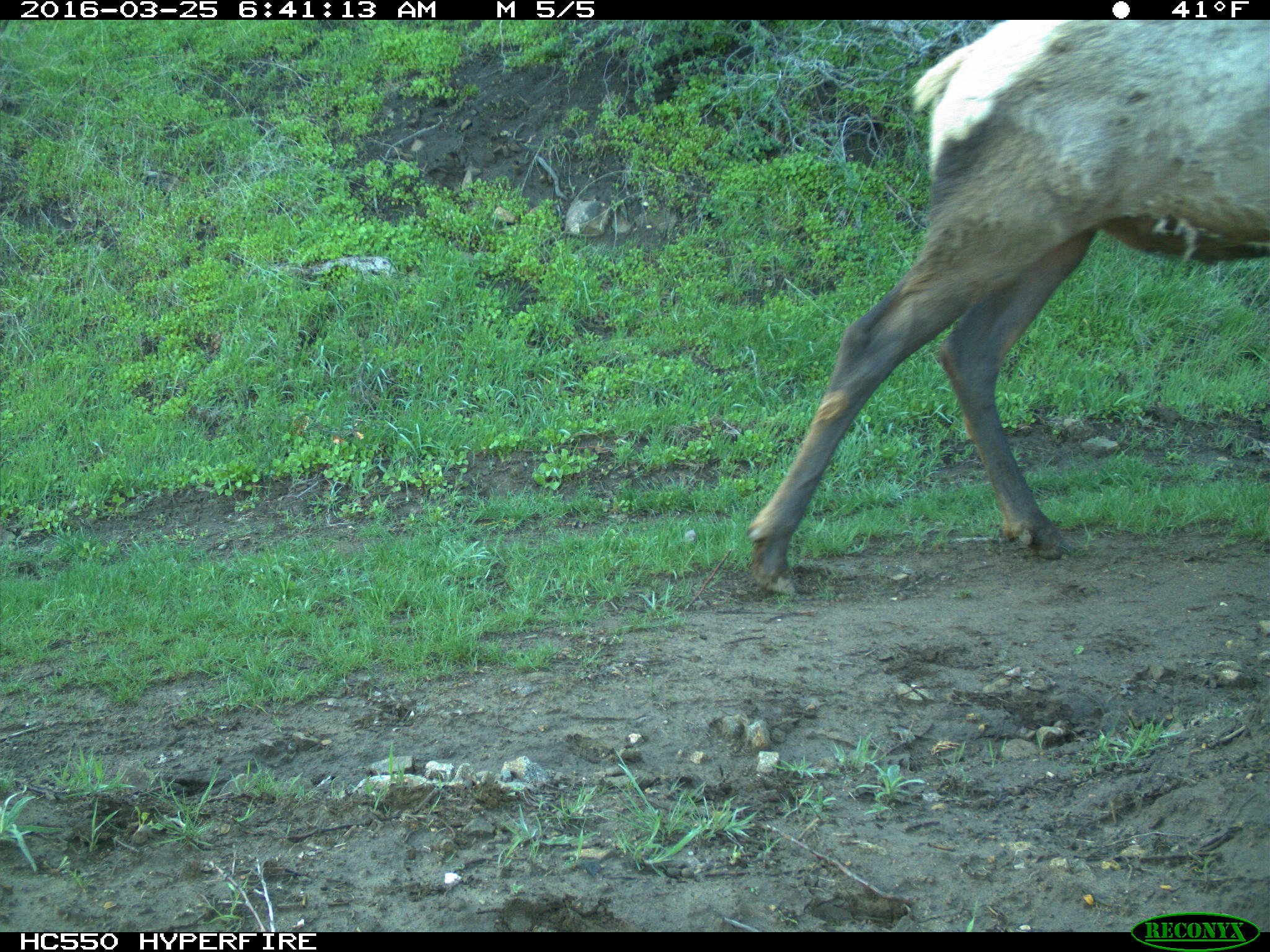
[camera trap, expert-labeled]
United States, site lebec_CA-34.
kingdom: Animalia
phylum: Chordata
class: Mammalia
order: Artiodactyla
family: Cervidae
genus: Cervus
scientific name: Cervus canadensis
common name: elk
Cervus canadensis (elk).